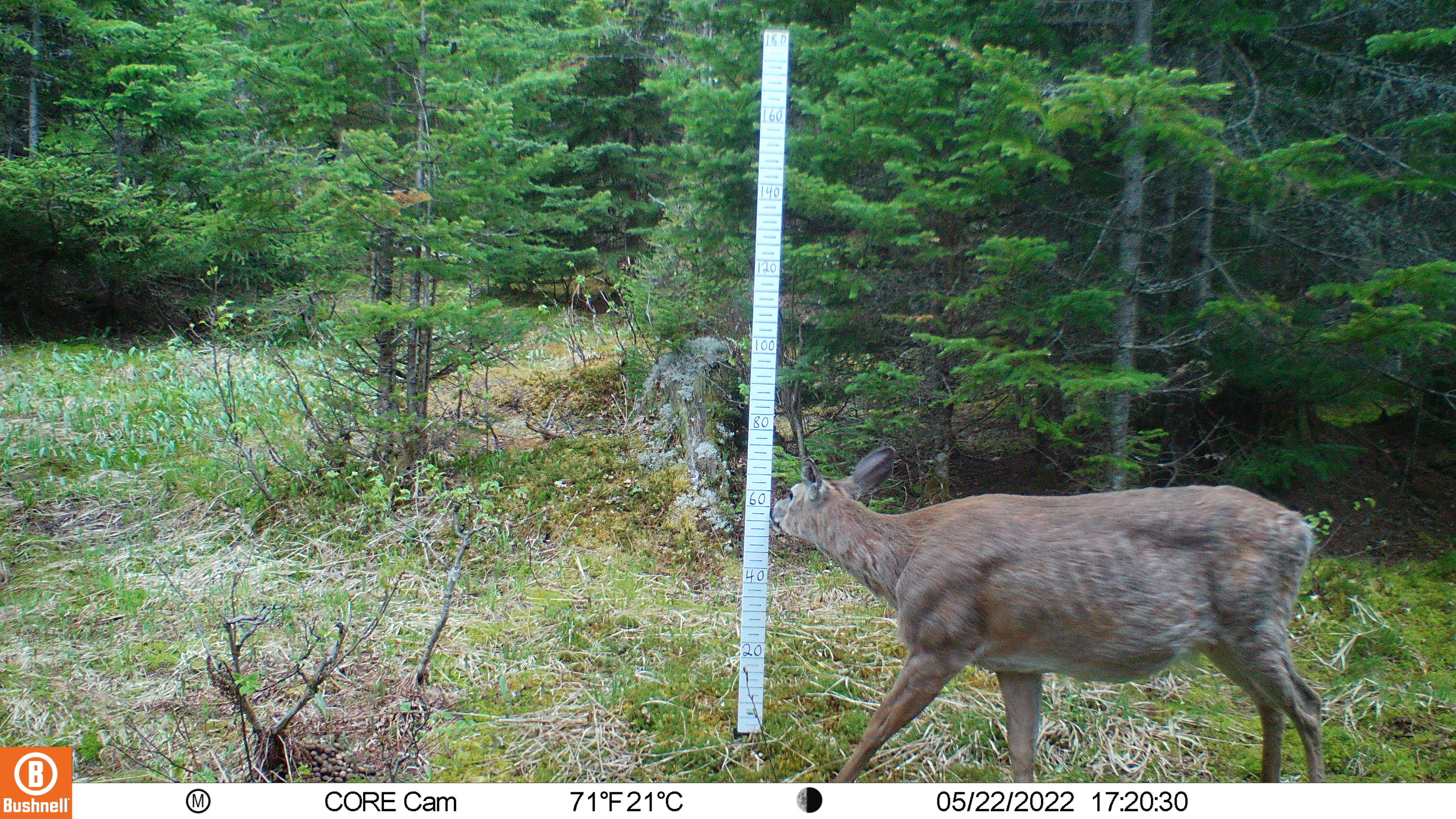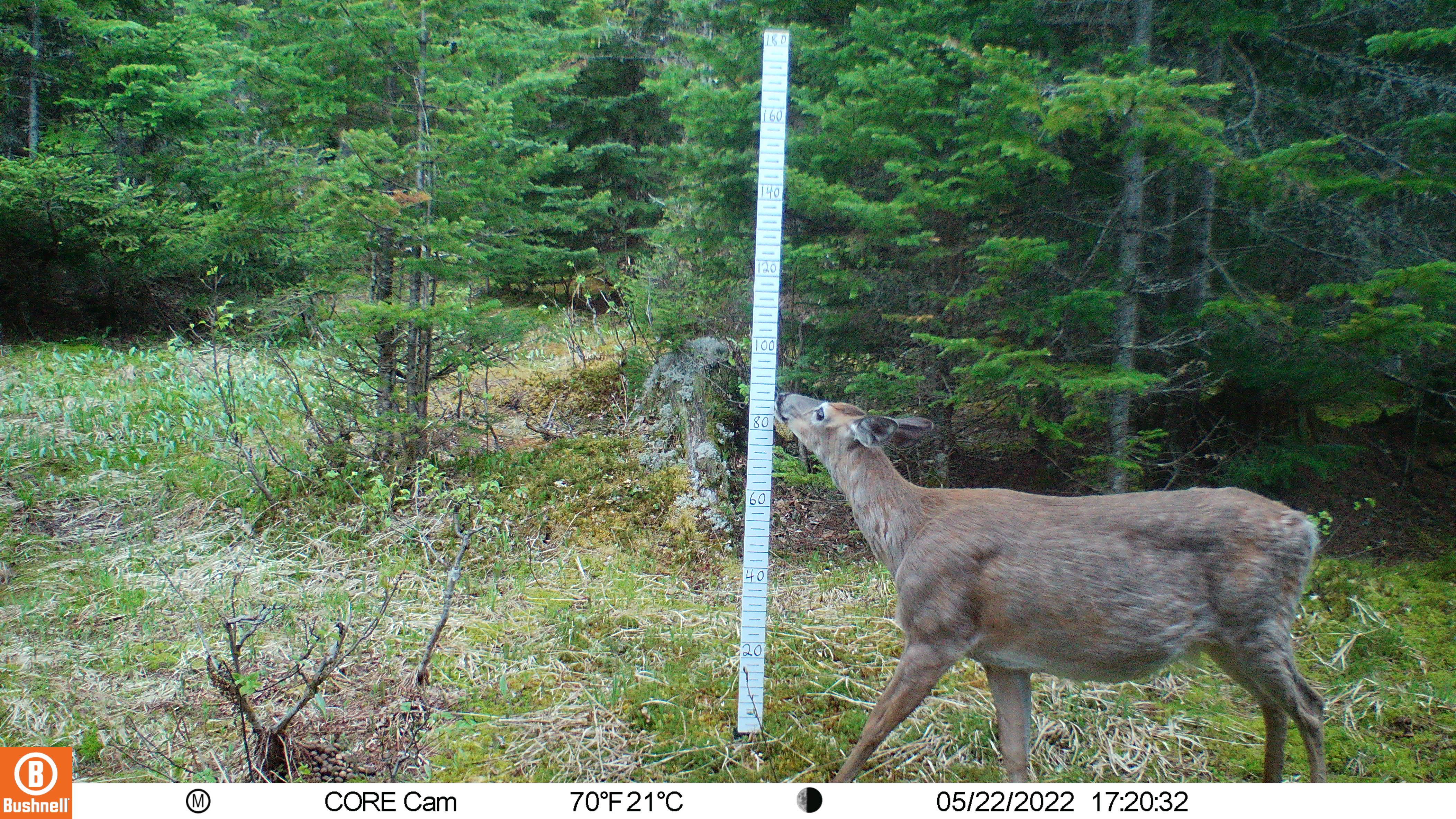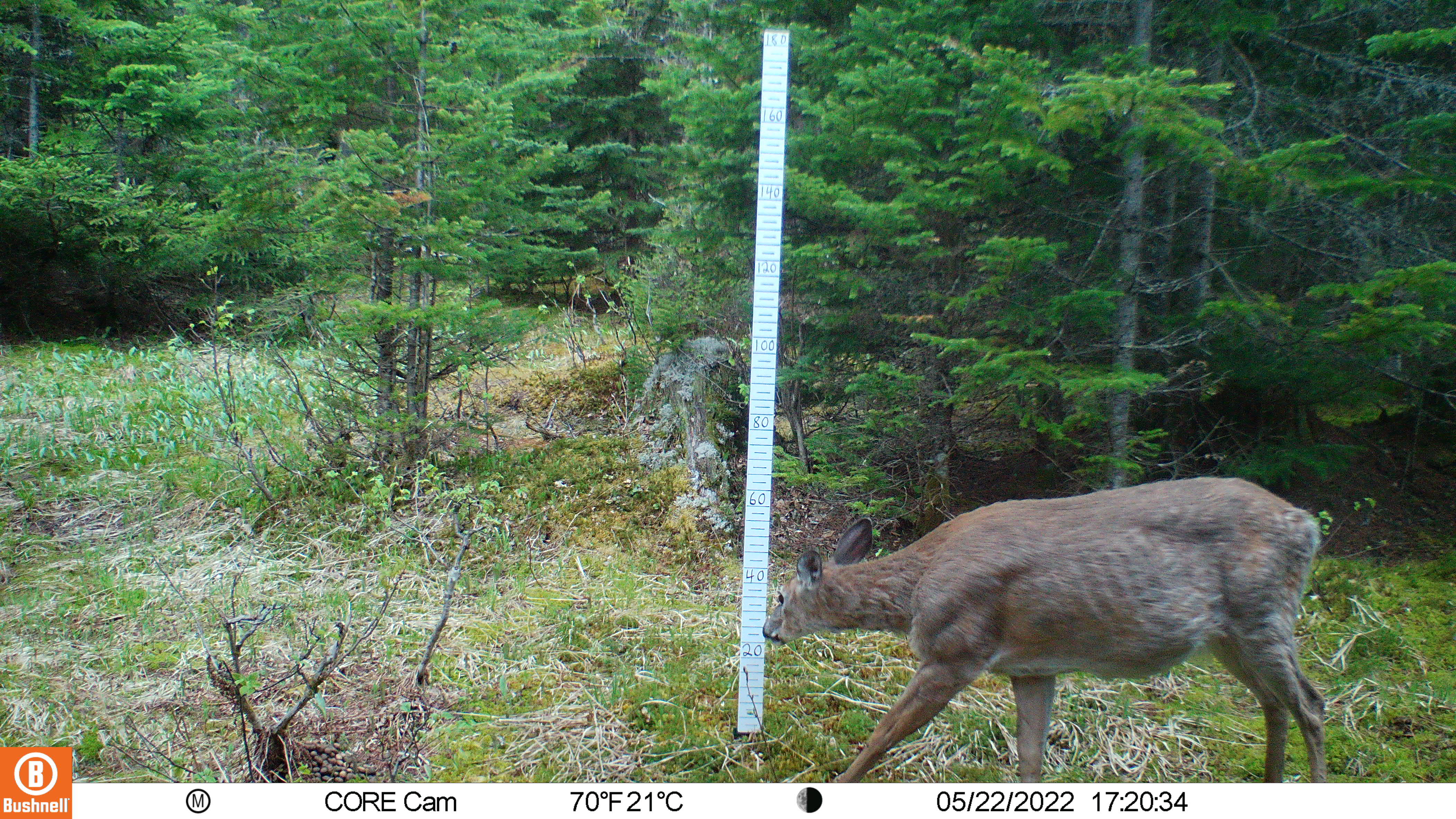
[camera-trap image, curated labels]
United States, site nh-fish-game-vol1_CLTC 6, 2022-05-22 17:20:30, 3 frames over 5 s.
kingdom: Animalia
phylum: Chordata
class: Mammalia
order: Artiodactyla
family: Cervidae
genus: Odocoileus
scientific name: Odocoileus virginianus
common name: white-tailed deer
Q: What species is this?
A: White-tailed deer (Odocoileus virginianus).